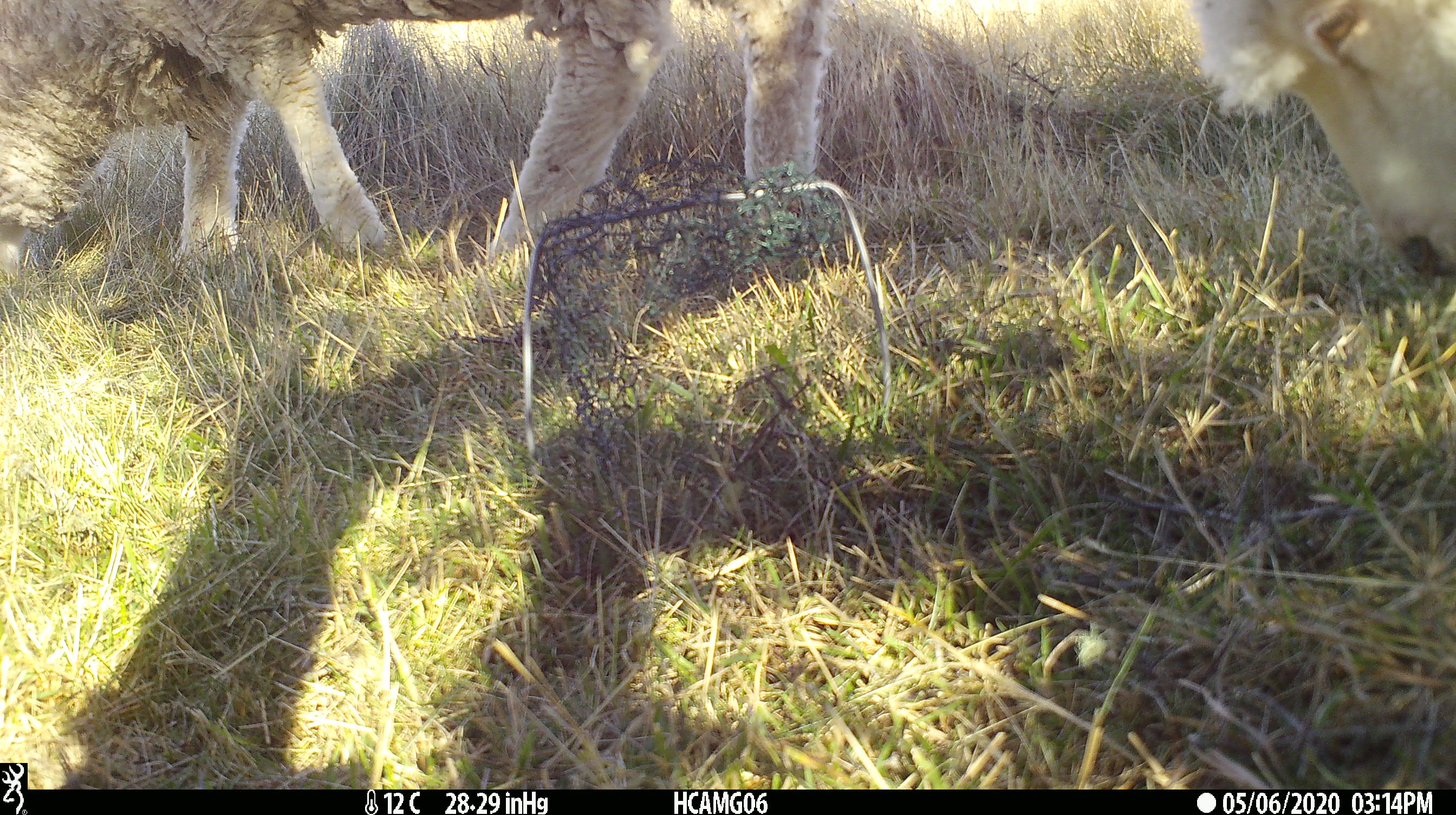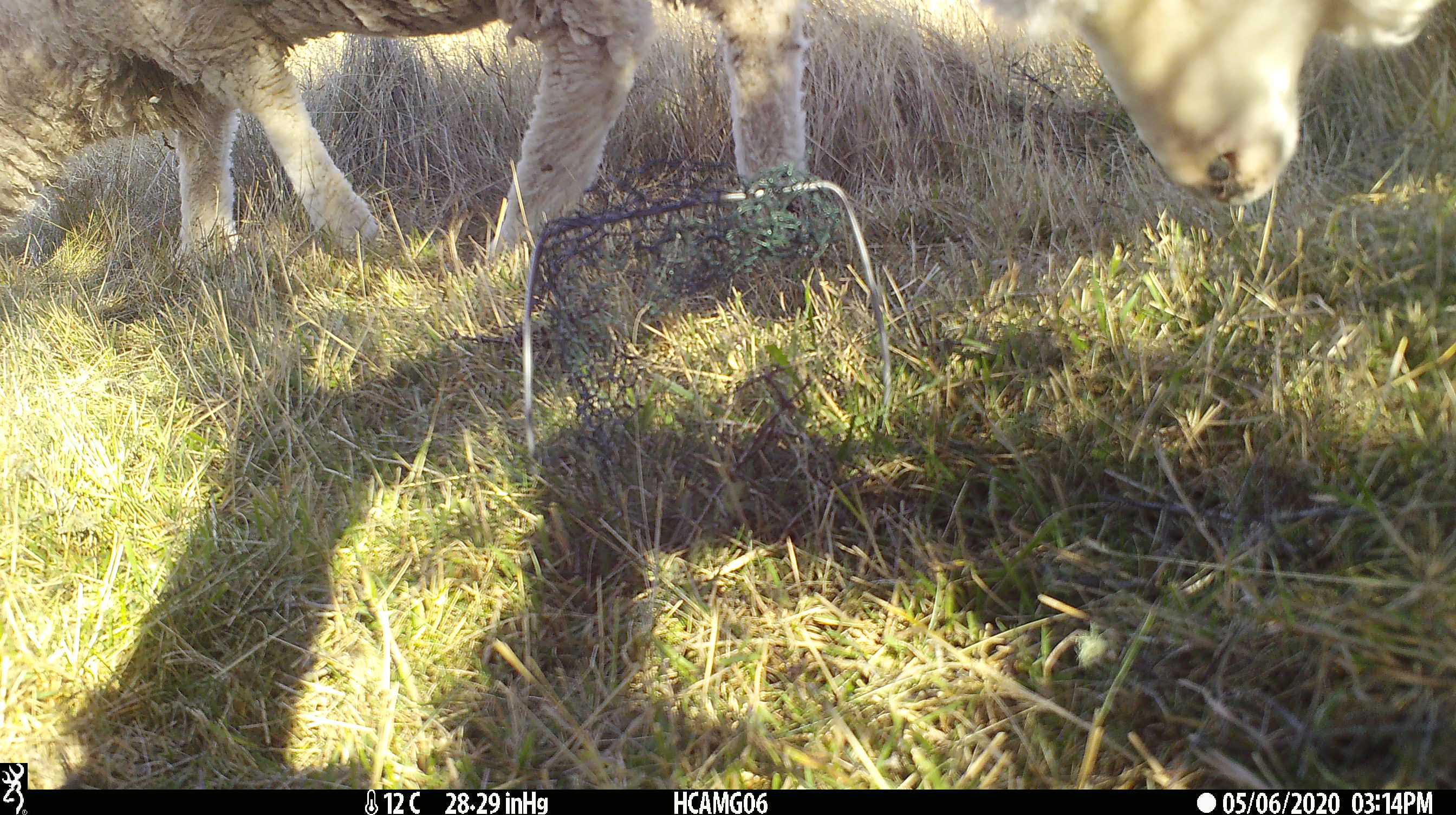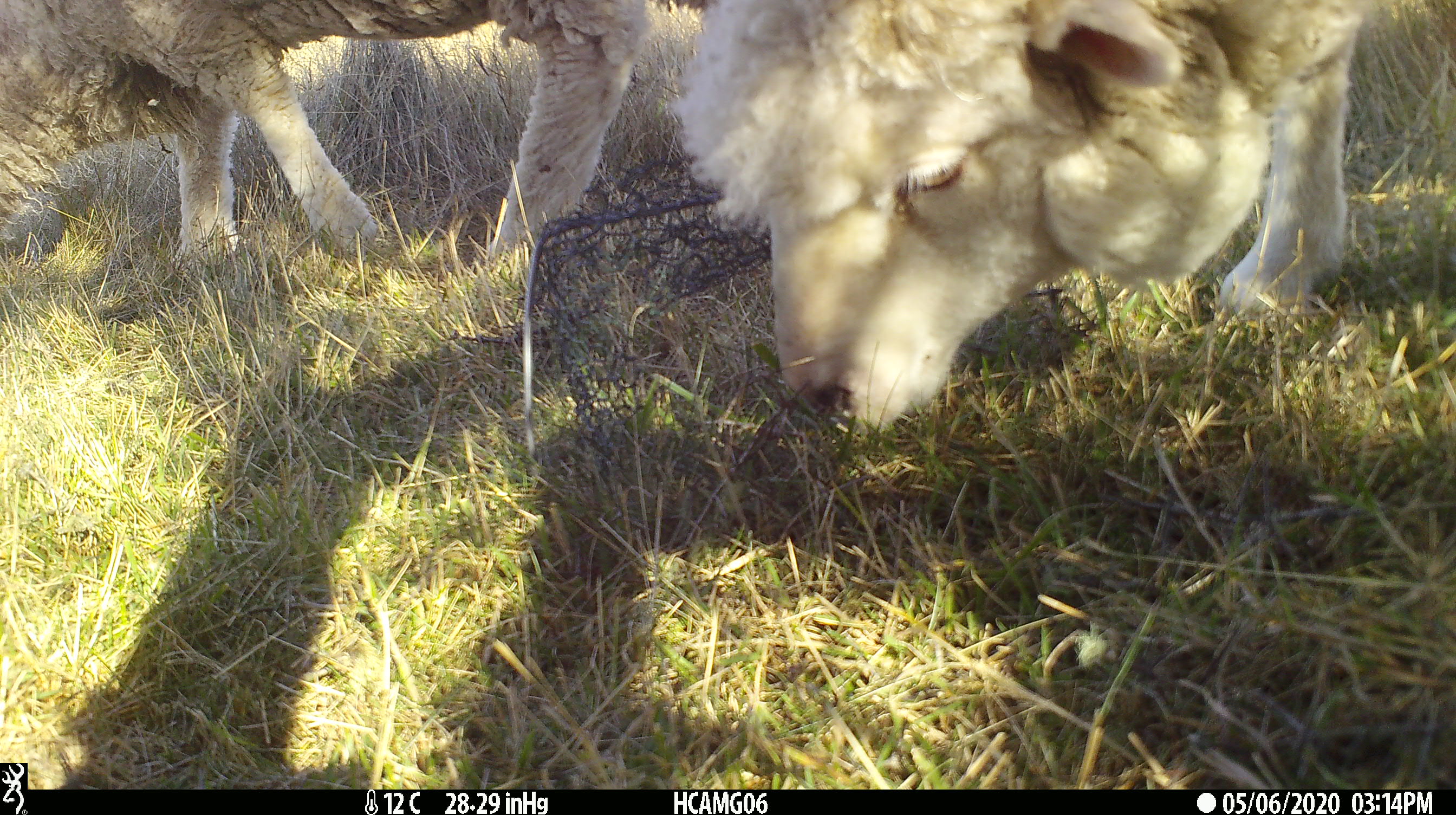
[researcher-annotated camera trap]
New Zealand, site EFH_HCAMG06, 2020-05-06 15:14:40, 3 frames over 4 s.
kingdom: Animalia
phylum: Chordata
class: Mammalia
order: Artiodactyla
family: Bovidae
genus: Ovis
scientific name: Ovis aries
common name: domestic sheep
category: sheep